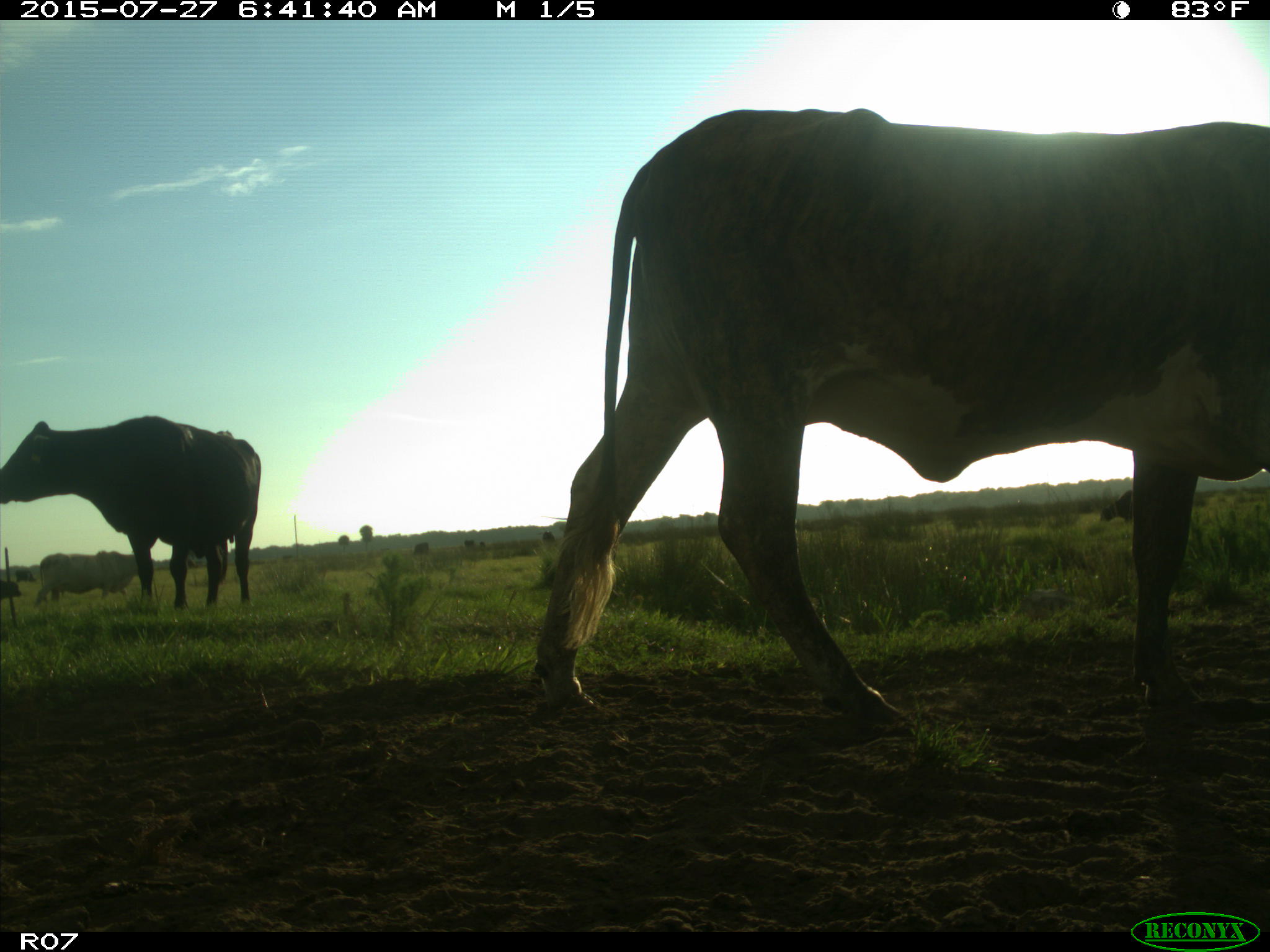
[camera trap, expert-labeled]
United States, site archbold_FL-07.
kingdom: Animalia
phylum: Chordata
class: Mammalia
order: Artiodactyla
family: Bovidae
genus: Bos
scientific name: Bos taurus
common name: domestic cow